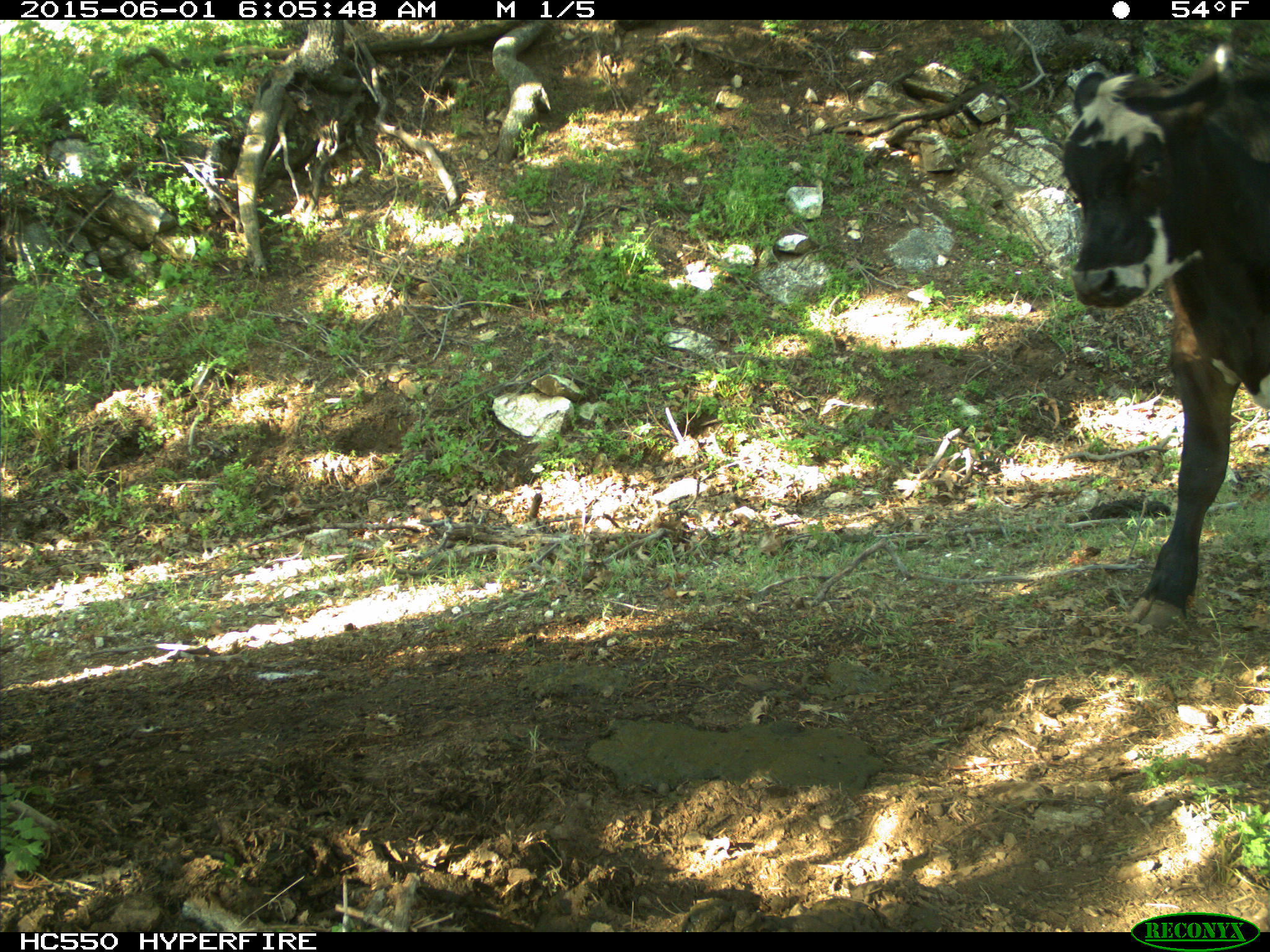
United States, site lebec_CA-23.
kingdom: Animalia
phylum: Chordata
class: Mammalia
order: Artiodactyla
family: Bovidae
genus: Bos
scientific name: Bos taurus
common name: domestic cow